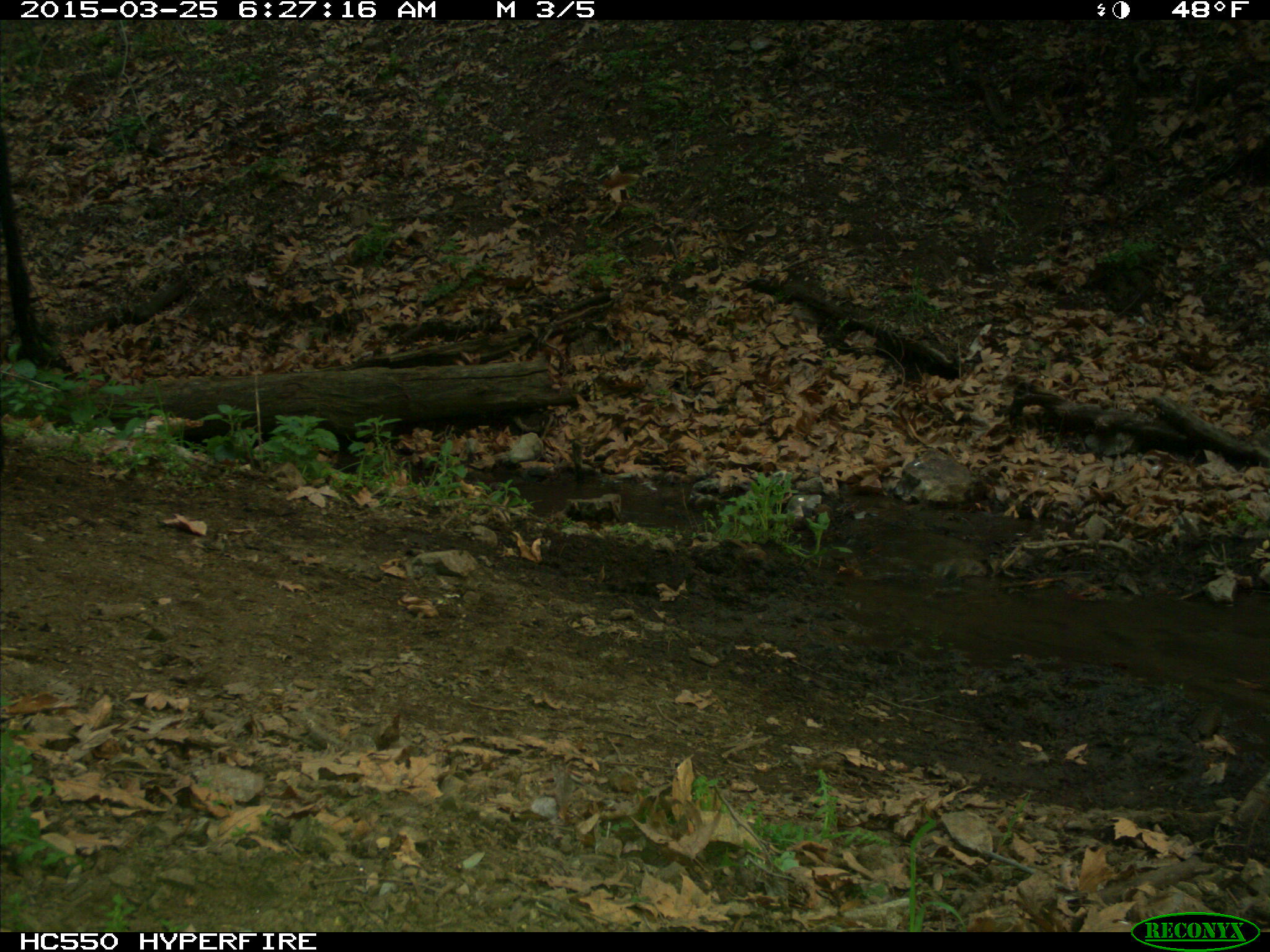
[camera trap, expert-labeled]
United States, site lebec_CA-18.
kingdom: Animalia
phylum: Chordata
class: Mammalia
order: Artiodactyla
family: Bovidae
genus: Bos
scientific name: Bos taurus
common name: domestic cow